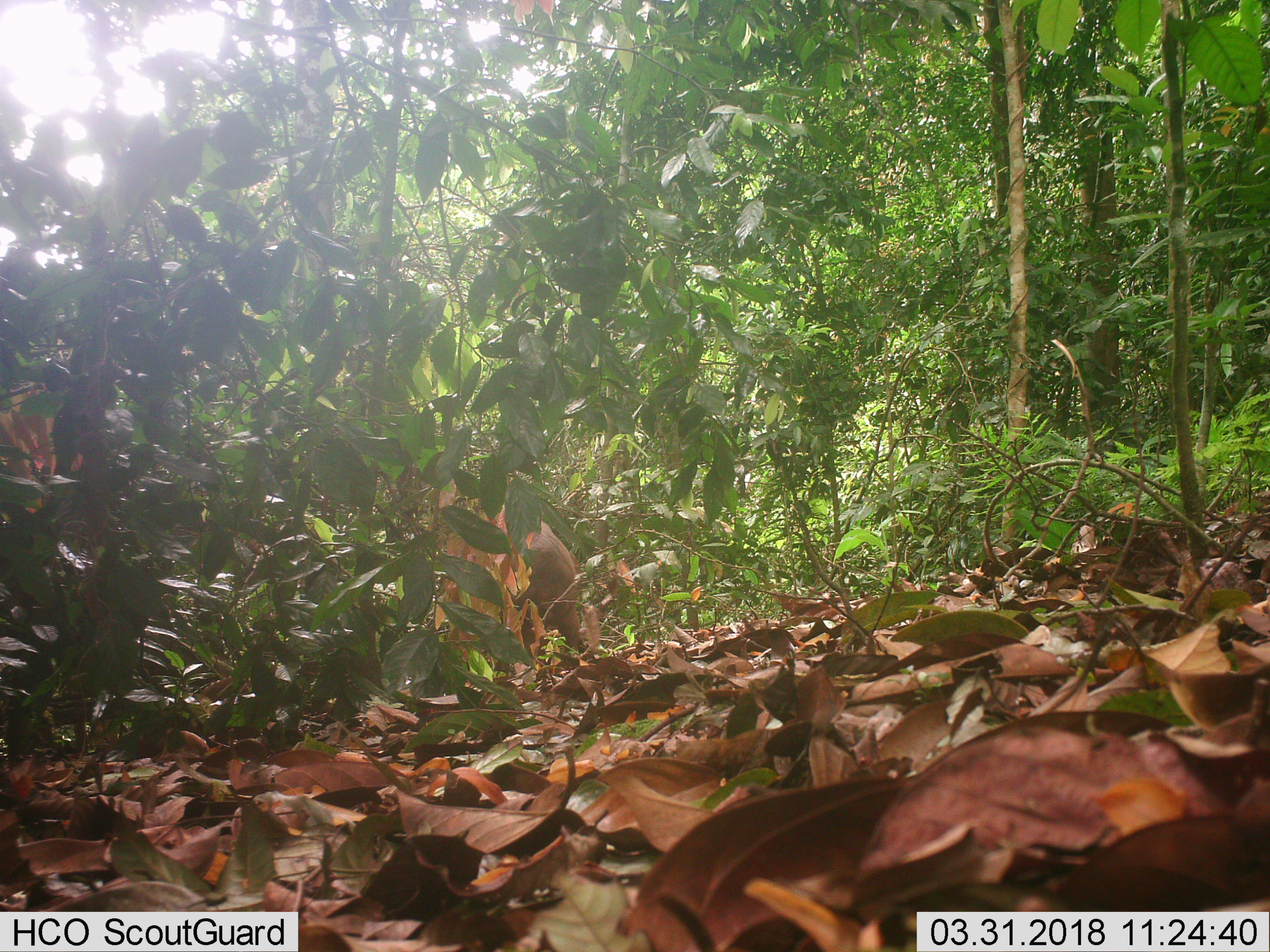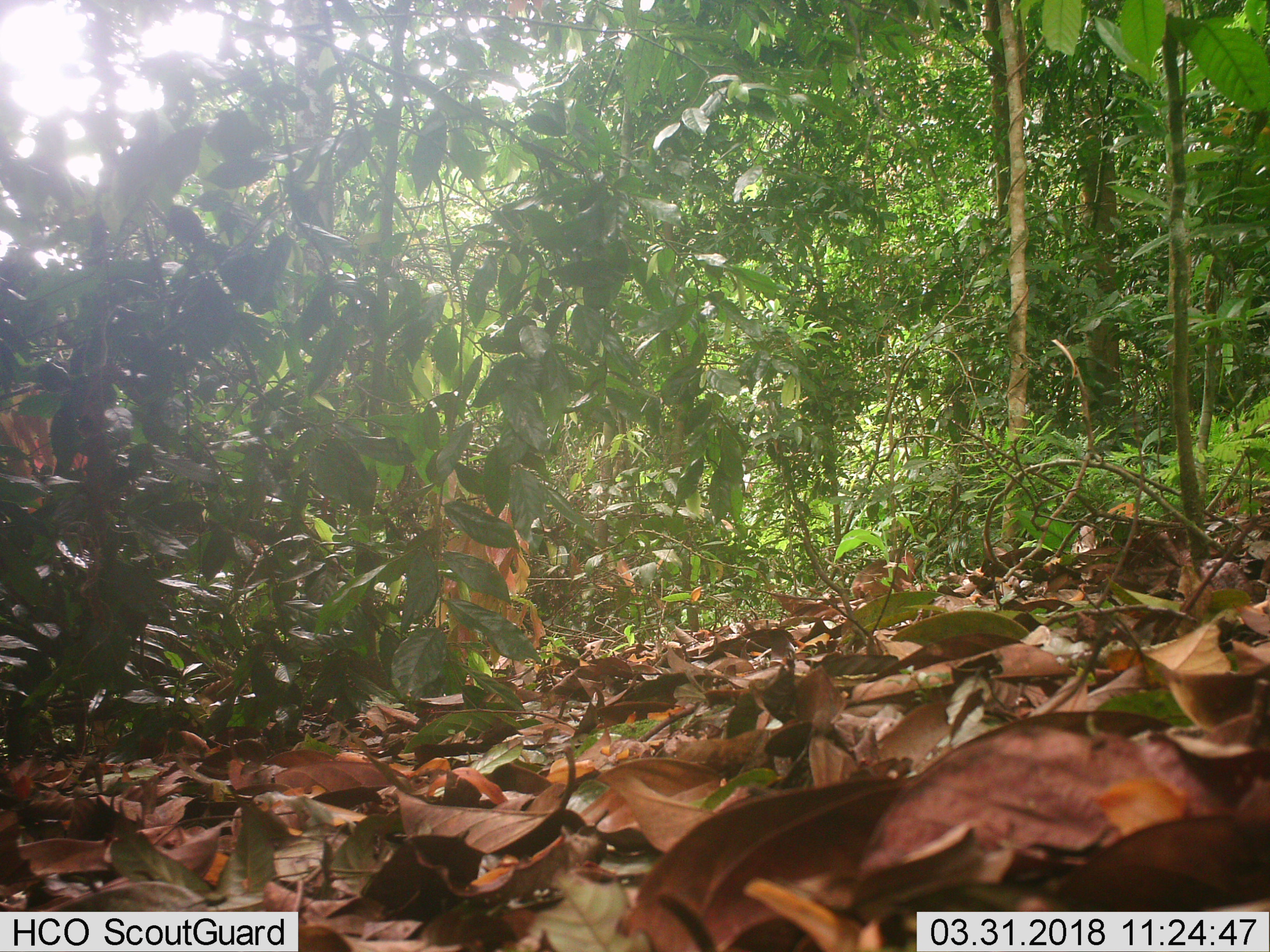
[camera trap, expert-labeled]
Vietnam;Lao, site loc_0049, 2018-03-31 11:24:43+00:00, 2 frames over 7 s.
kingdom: Animalia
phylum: Chordata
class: Mammalia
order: Primates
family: Cercopithecidae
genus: Macaca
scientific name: Macaca arctoides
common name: stump-tailed macaque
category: stump tailed macaque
Stump tailed macaque (stump-tailed macaque) (Macaca arctoides). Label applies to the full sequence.